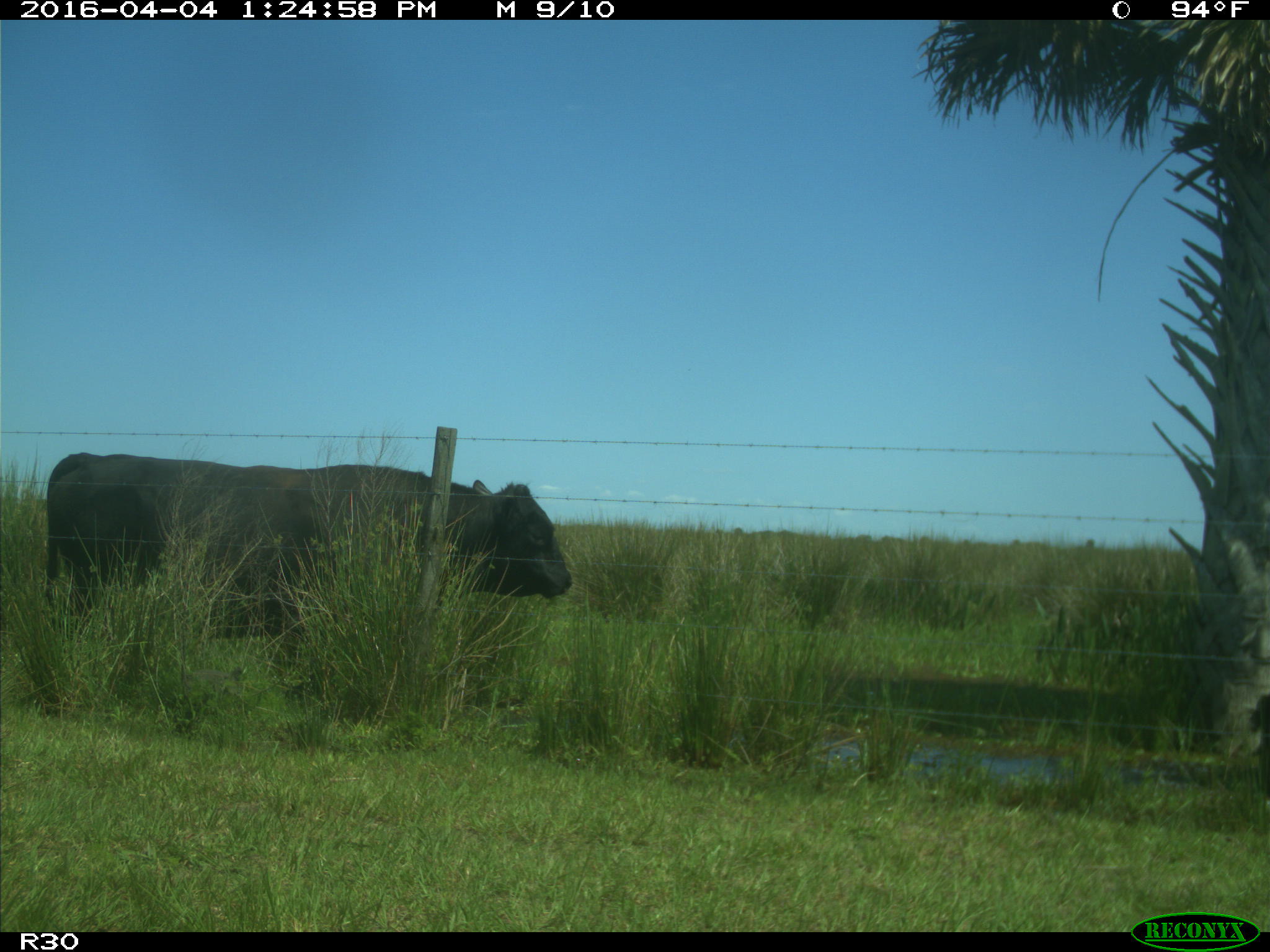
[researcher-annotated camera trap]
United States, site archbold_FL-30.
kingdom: Animalia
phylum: Chordata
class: Mammalia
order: Artiodactyla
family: Bovidae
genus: Bos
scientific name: Bos taurus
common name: domestic cow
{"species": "Bos taurus (domestic cow)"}